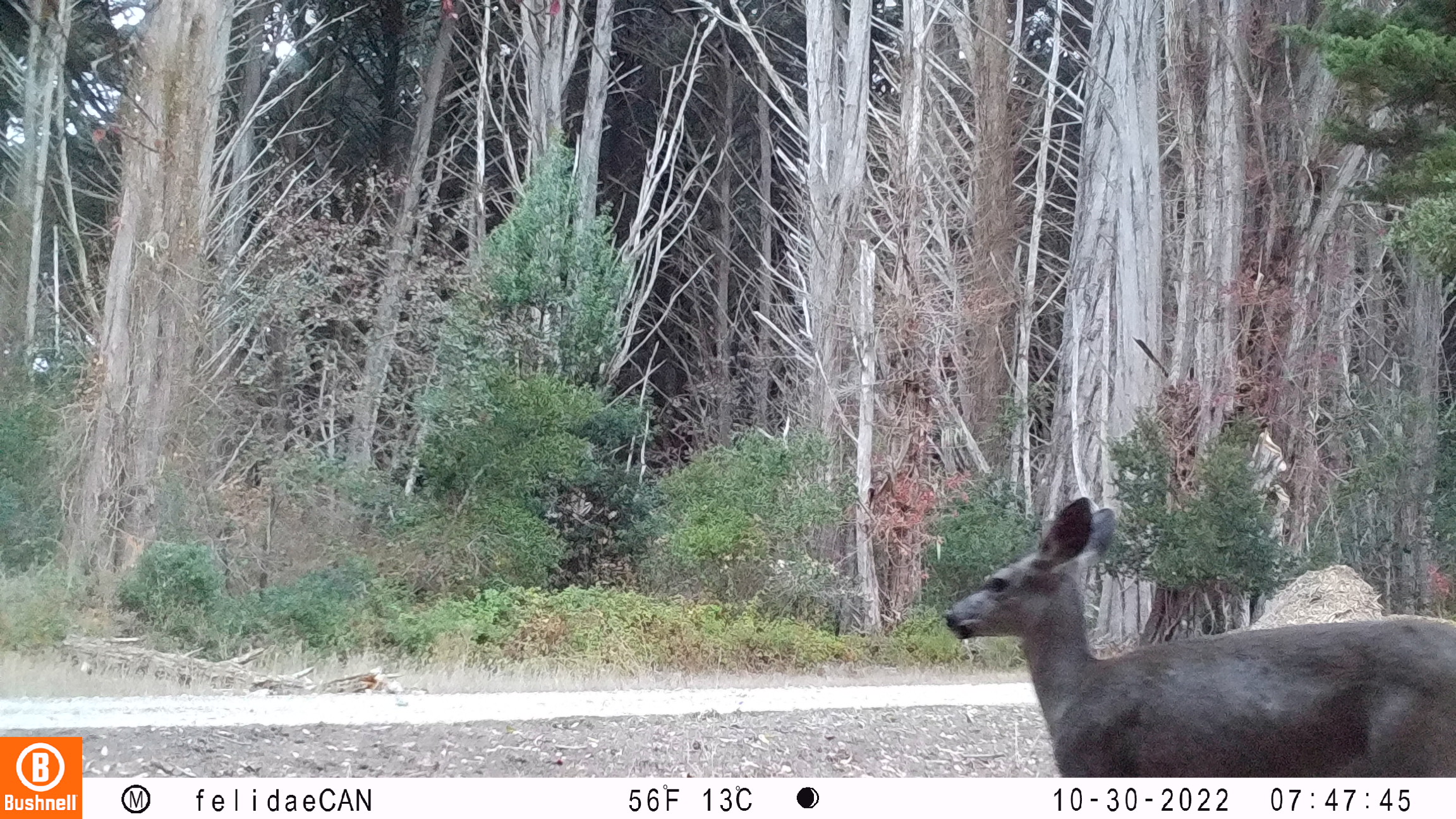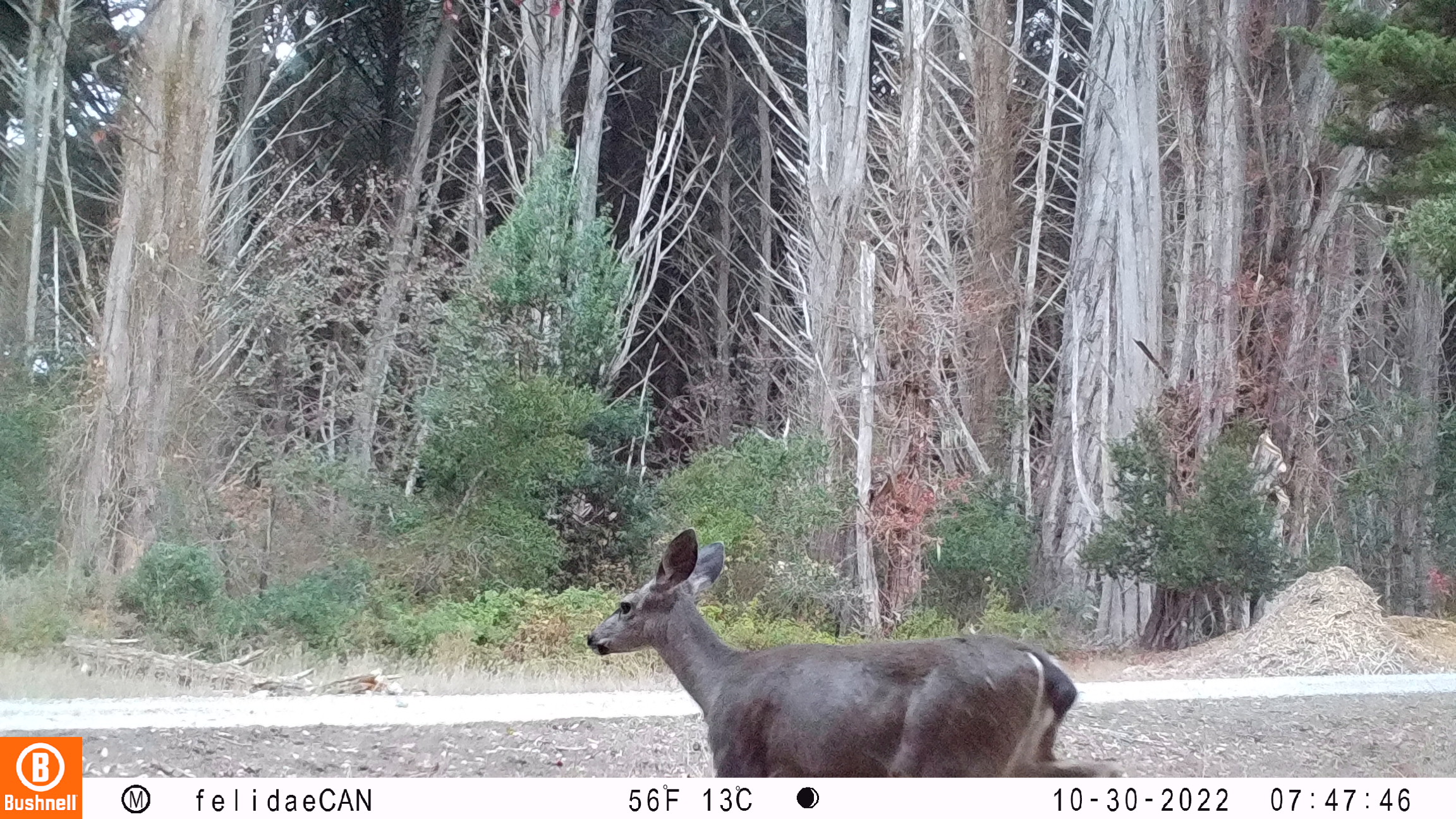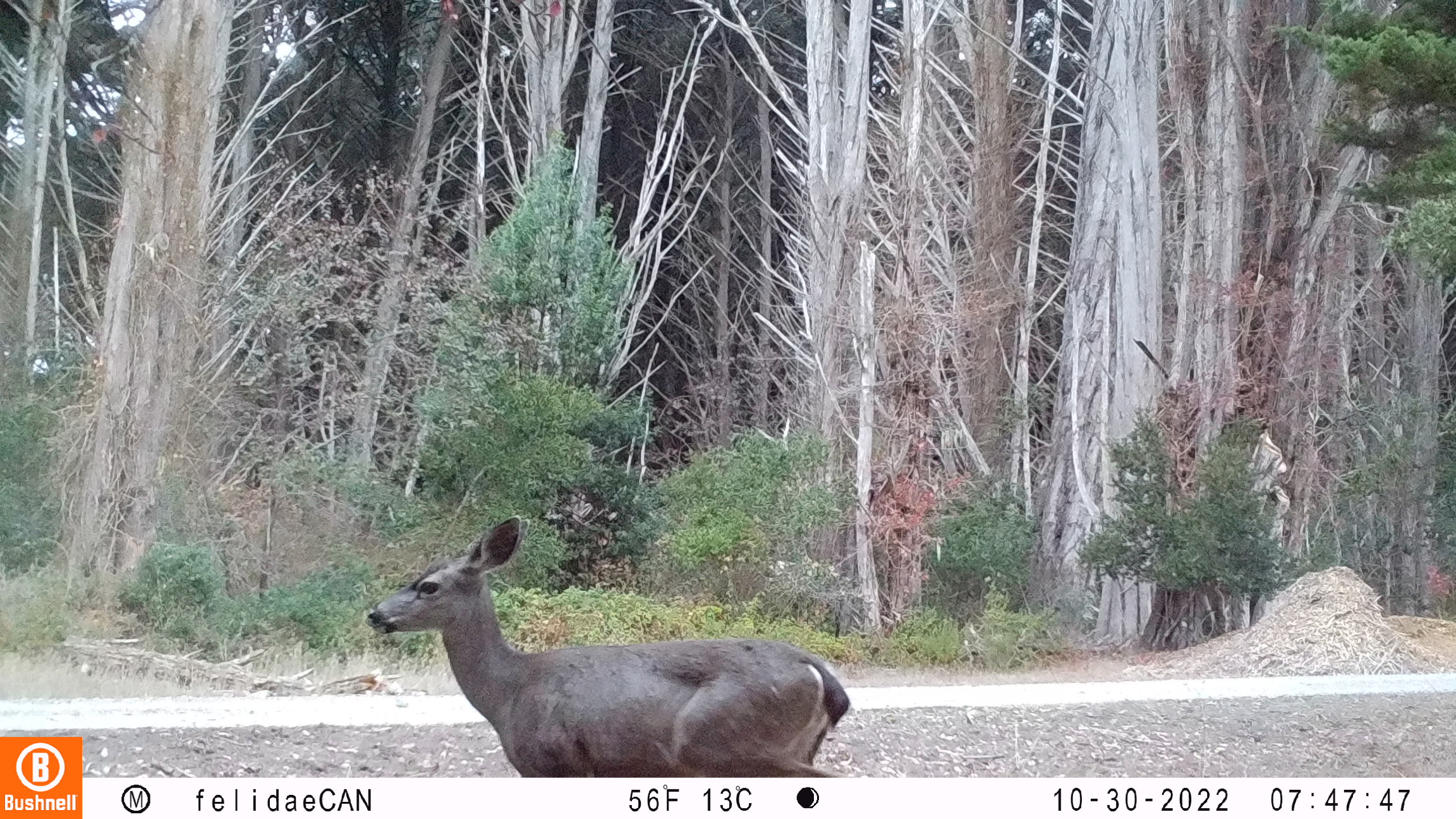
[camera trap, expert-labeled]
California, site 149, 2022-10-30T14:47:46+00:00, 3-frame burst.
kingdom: Animalia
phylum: Chordata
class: Mammalia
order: Artiodactyla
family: Cervidae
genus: Odocoileus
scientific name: Odocoileus hemionus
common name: mule deer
Mule deer (Odocoileus hemionus).